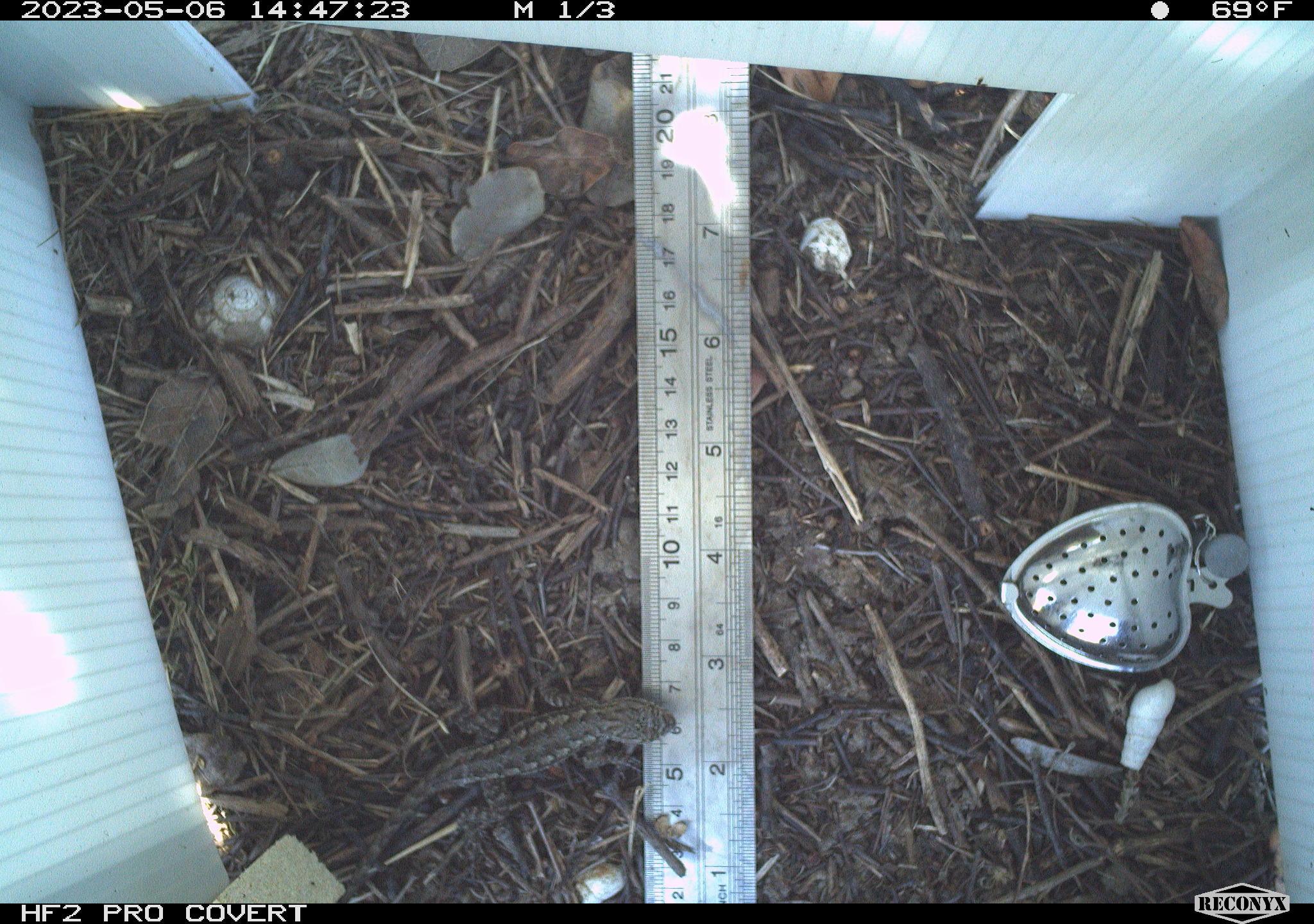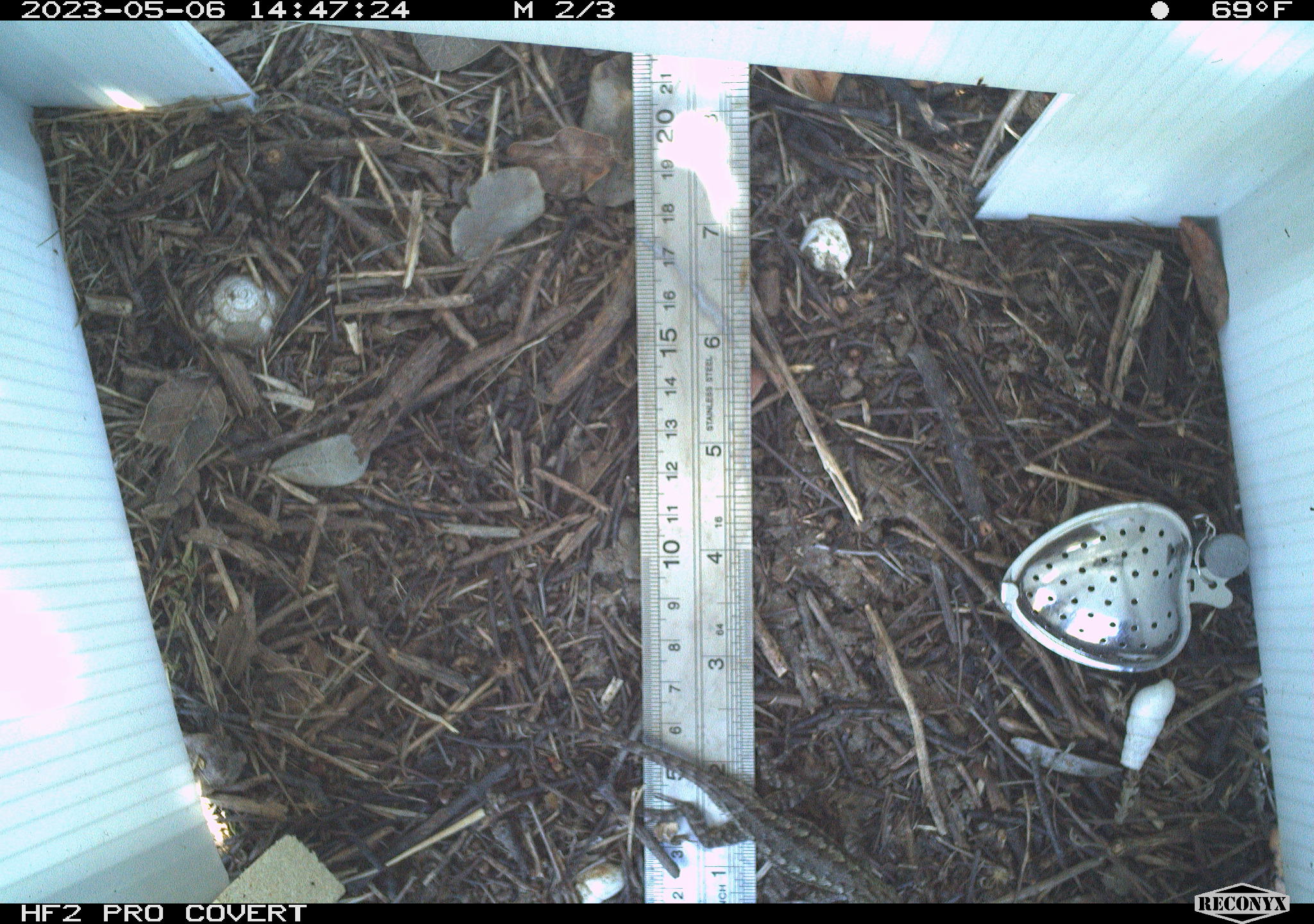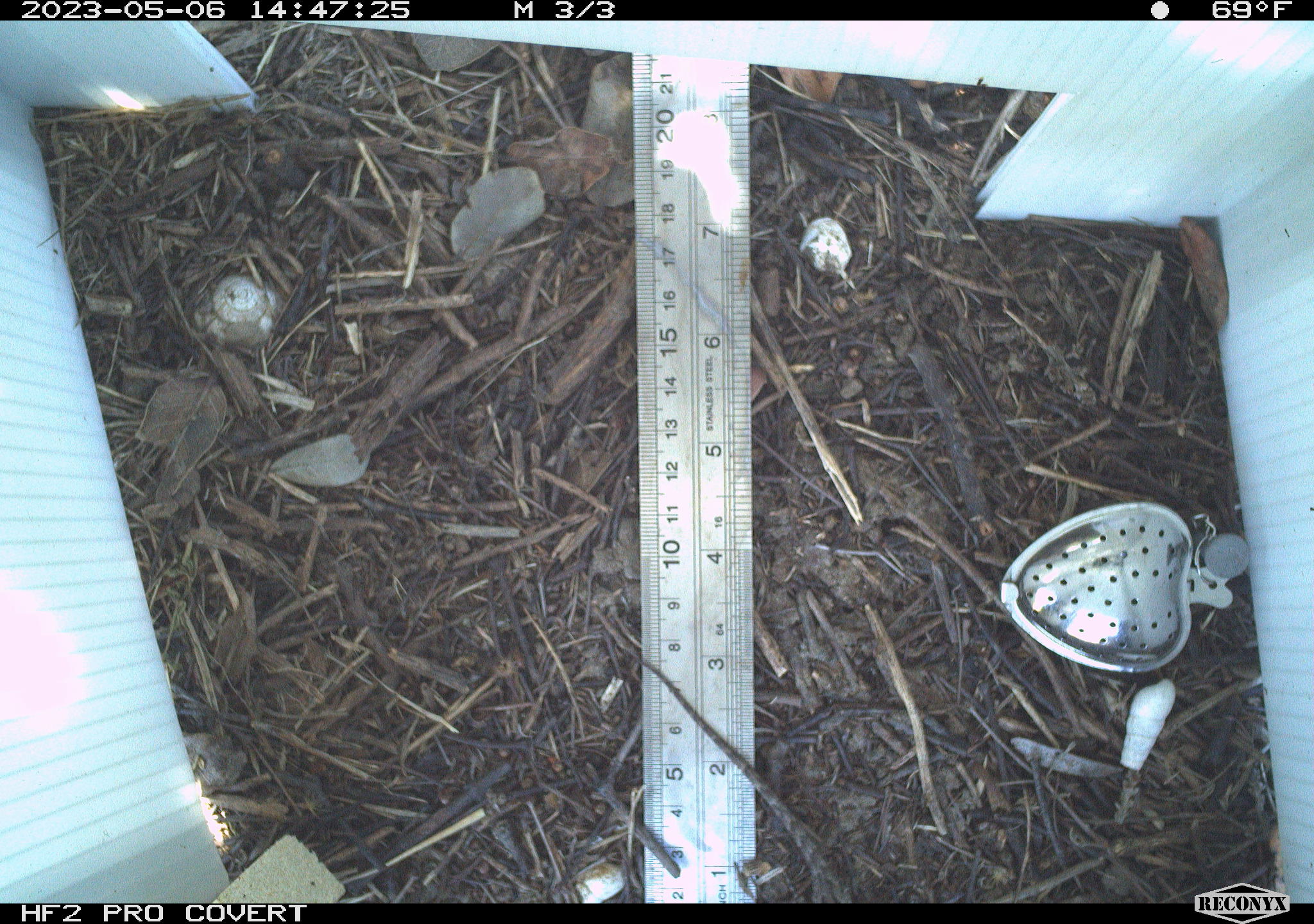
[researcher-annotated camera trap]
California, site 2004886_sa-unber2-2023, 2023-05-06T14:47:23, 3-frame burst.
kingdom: Animalia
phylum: Chordata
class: Reptilia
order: Squamata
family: Phrynosomatidae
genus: Sceloporus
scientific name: Sceloporus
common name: spiny lizards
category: sceloporus species